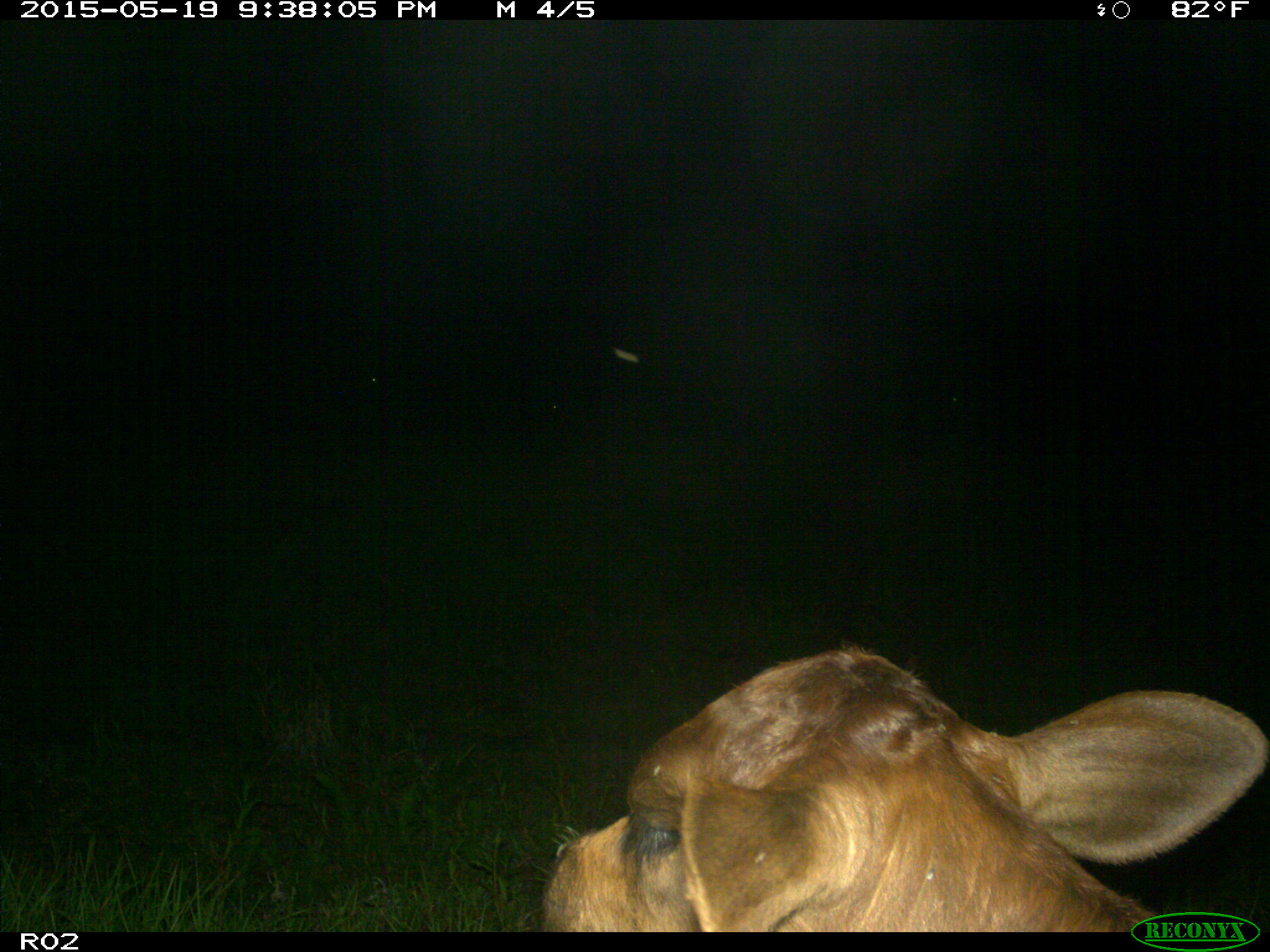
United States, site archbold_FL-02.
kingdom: Animalia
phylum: Chordata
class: Mammalia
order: Artiodactyla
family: Bovidae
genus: Bos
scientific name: Bos taurus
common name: domestic cow